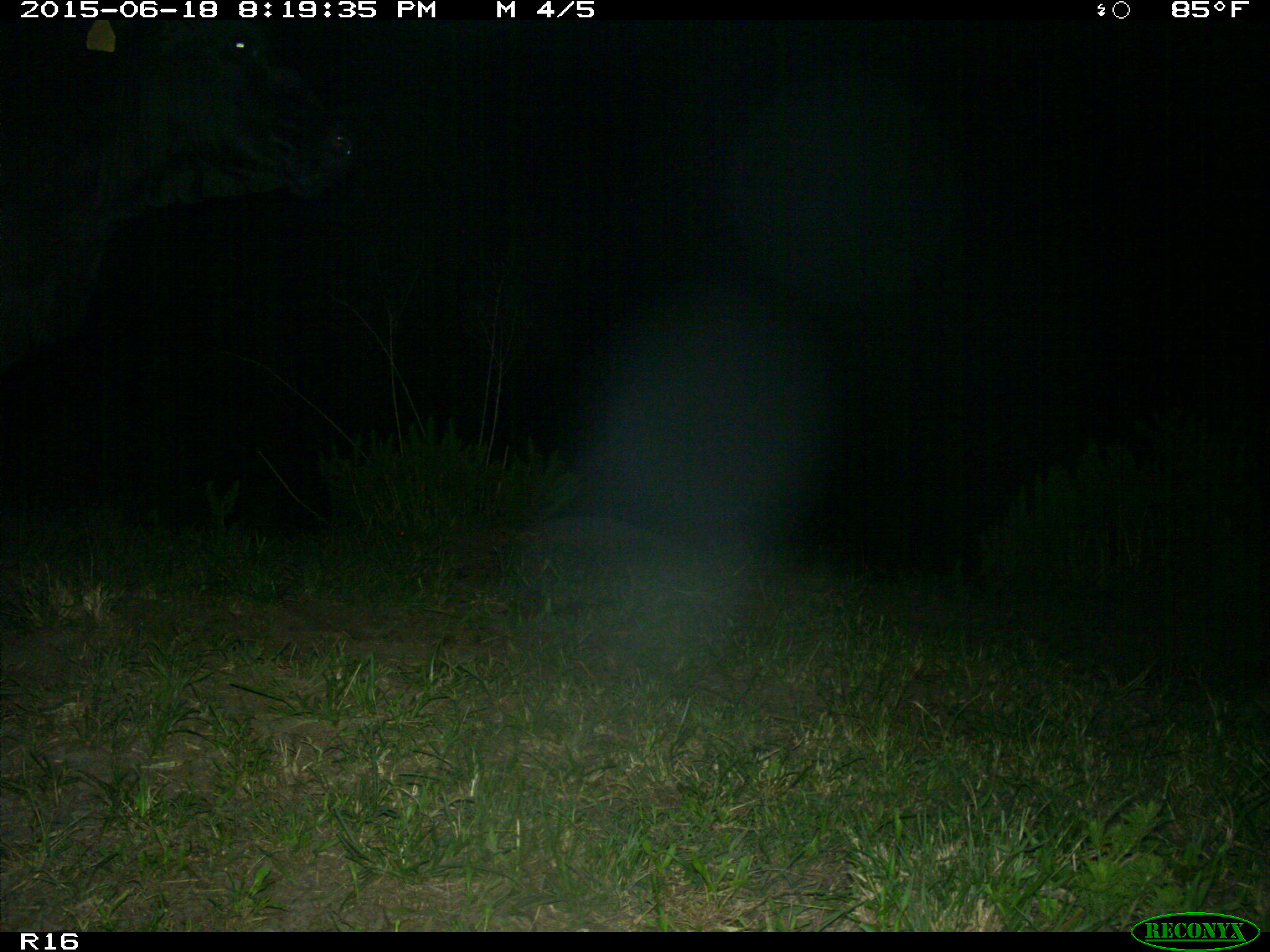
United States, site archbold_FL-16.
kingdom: Animalia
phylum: Chordata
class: Mammalia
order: Artiodactyla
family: Bovidae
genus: Bos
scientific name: Bos taurus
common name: domestic cow